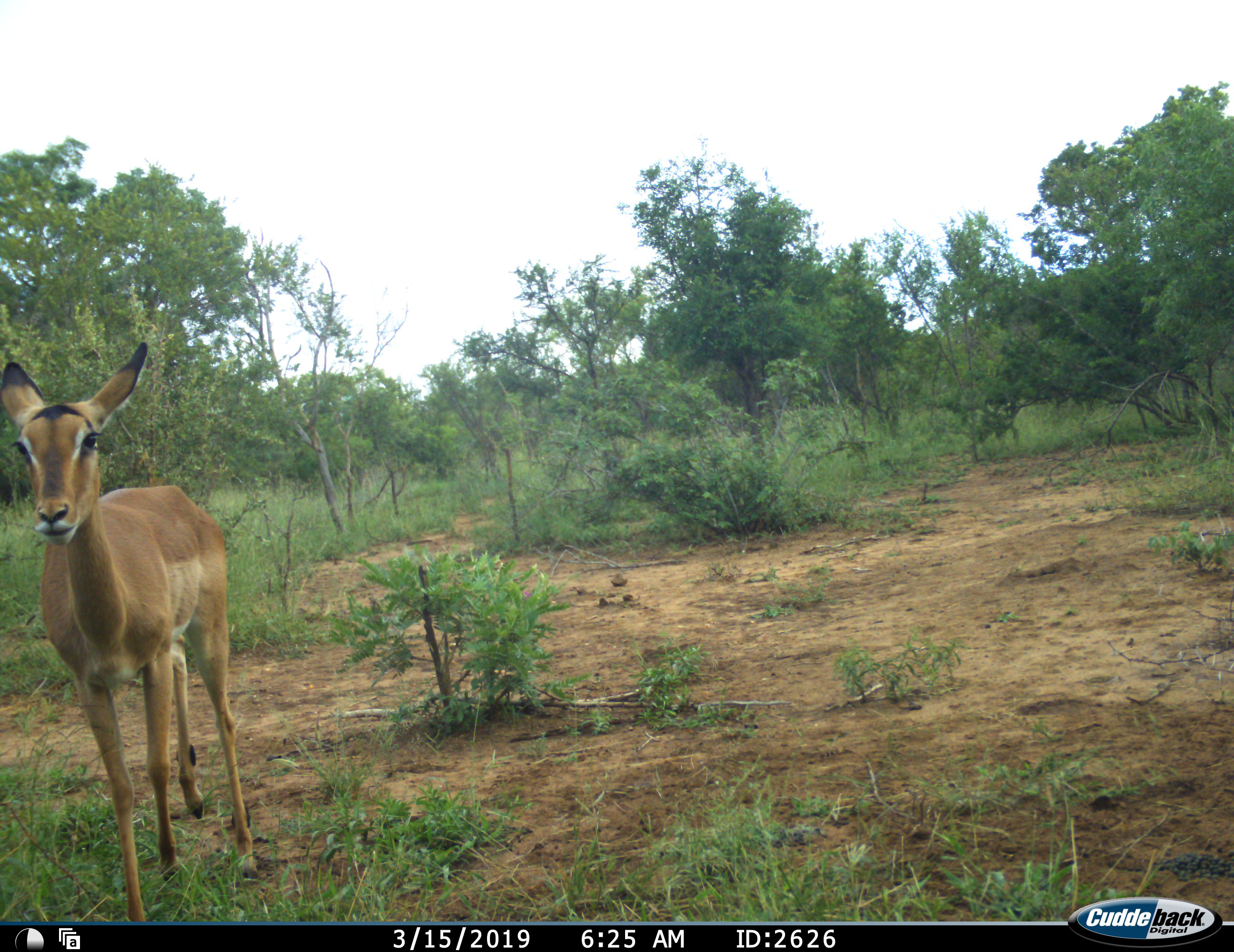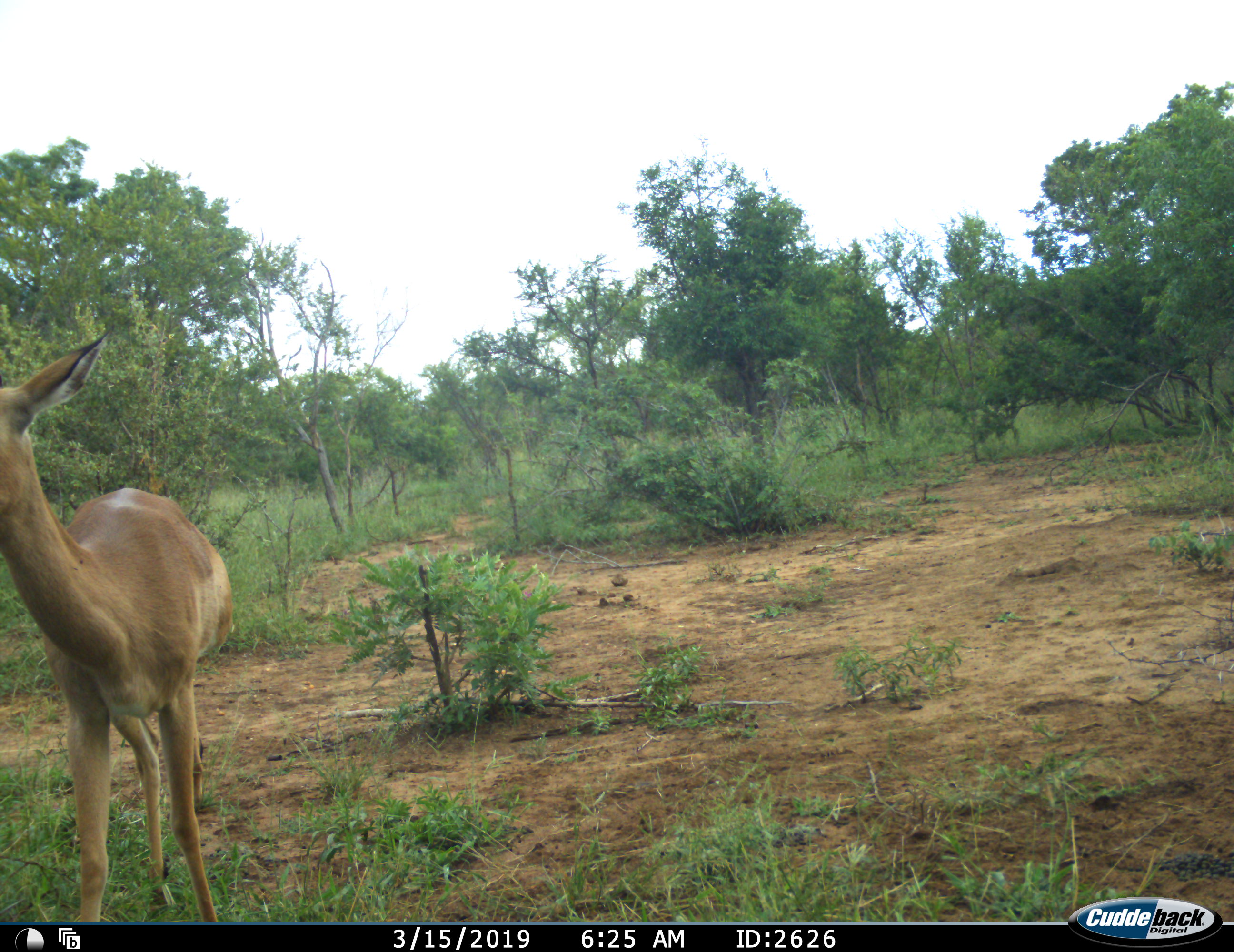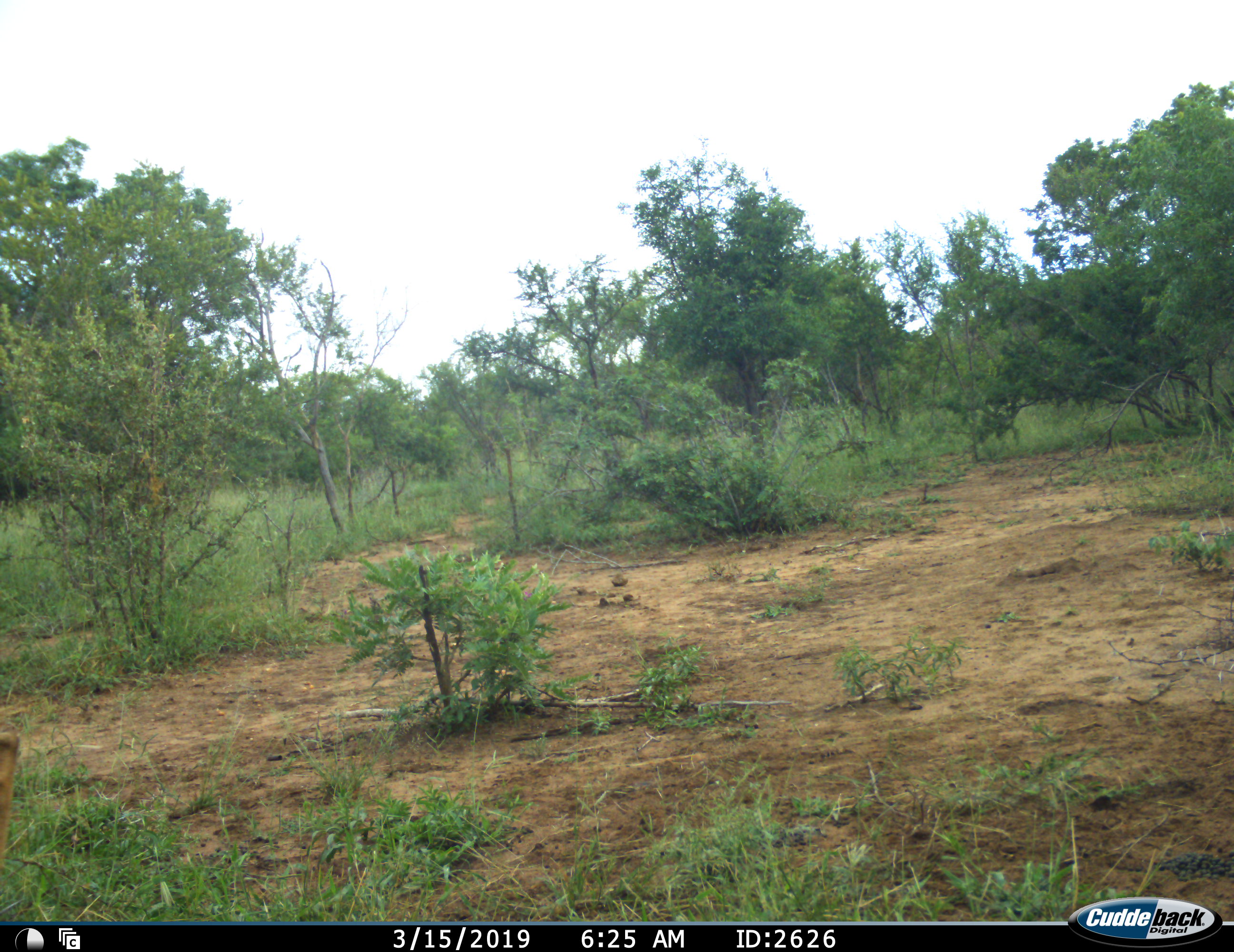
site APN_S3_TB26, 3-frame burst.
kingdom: Animalia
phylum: Chordata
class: Mammalia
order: Artiodactyla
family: Bovidae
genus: Aepyceros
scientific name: Aepyceros melampus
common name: impala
Impala (Aepyceros melampus), count 1. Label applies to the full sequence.